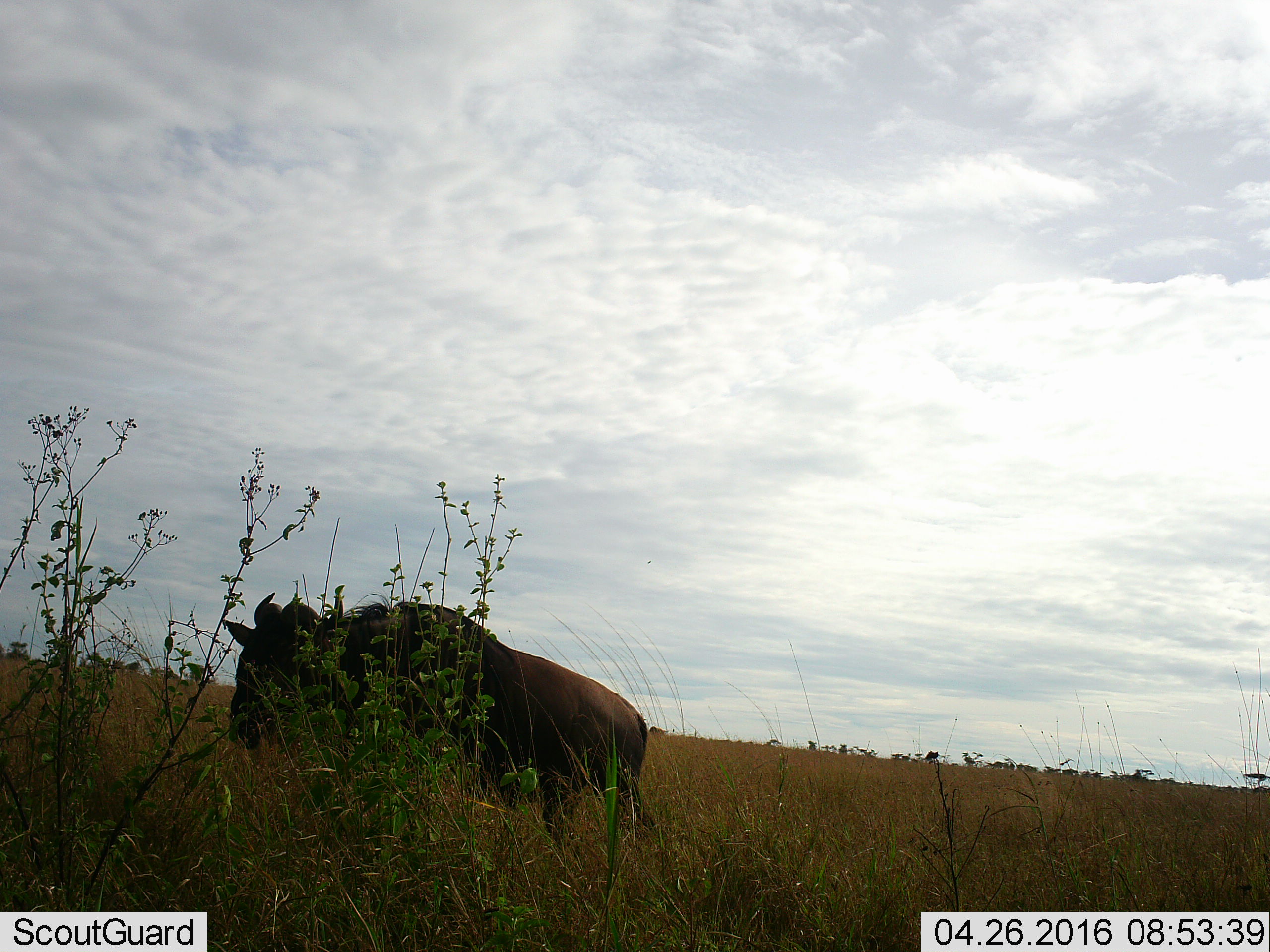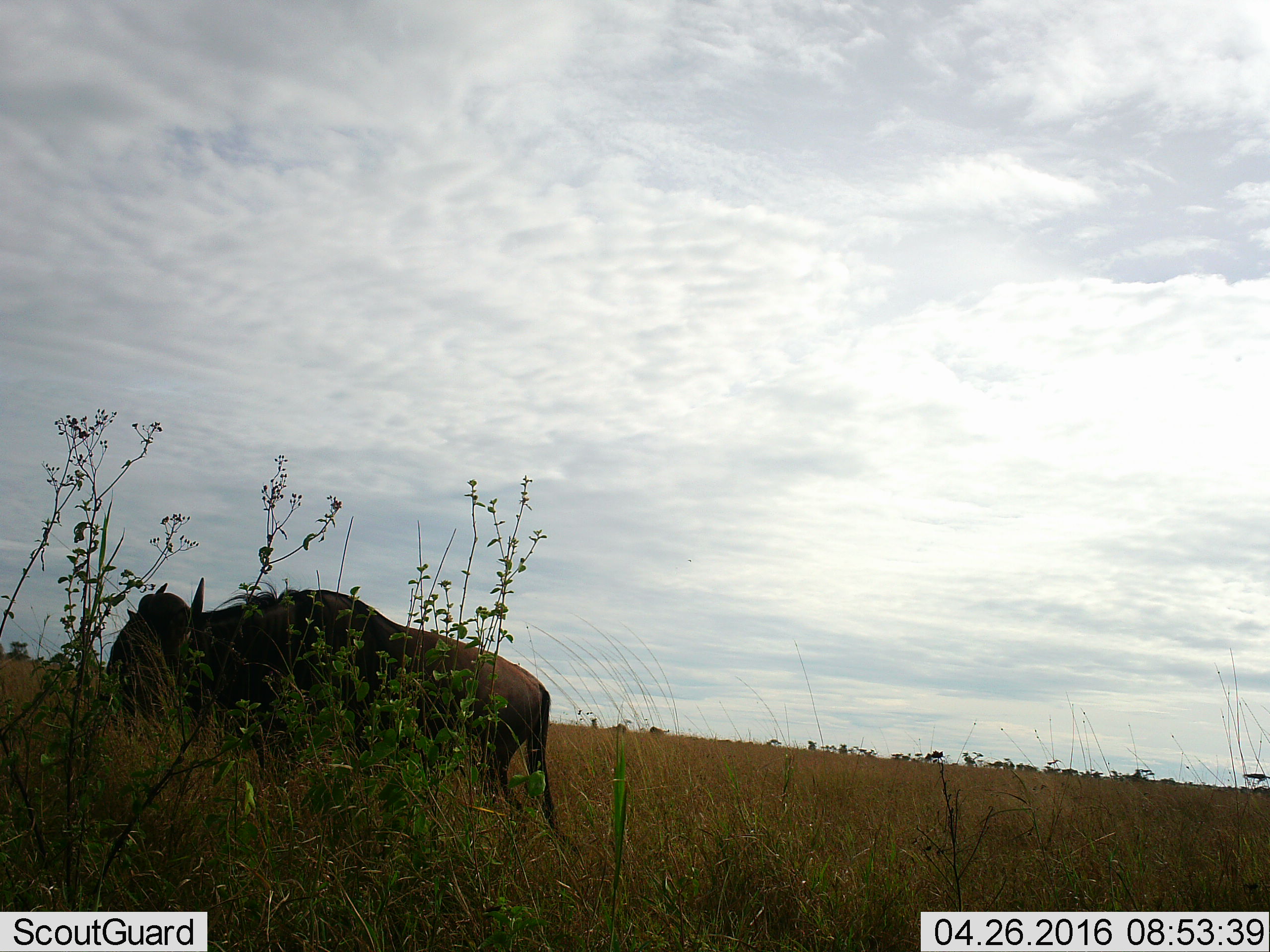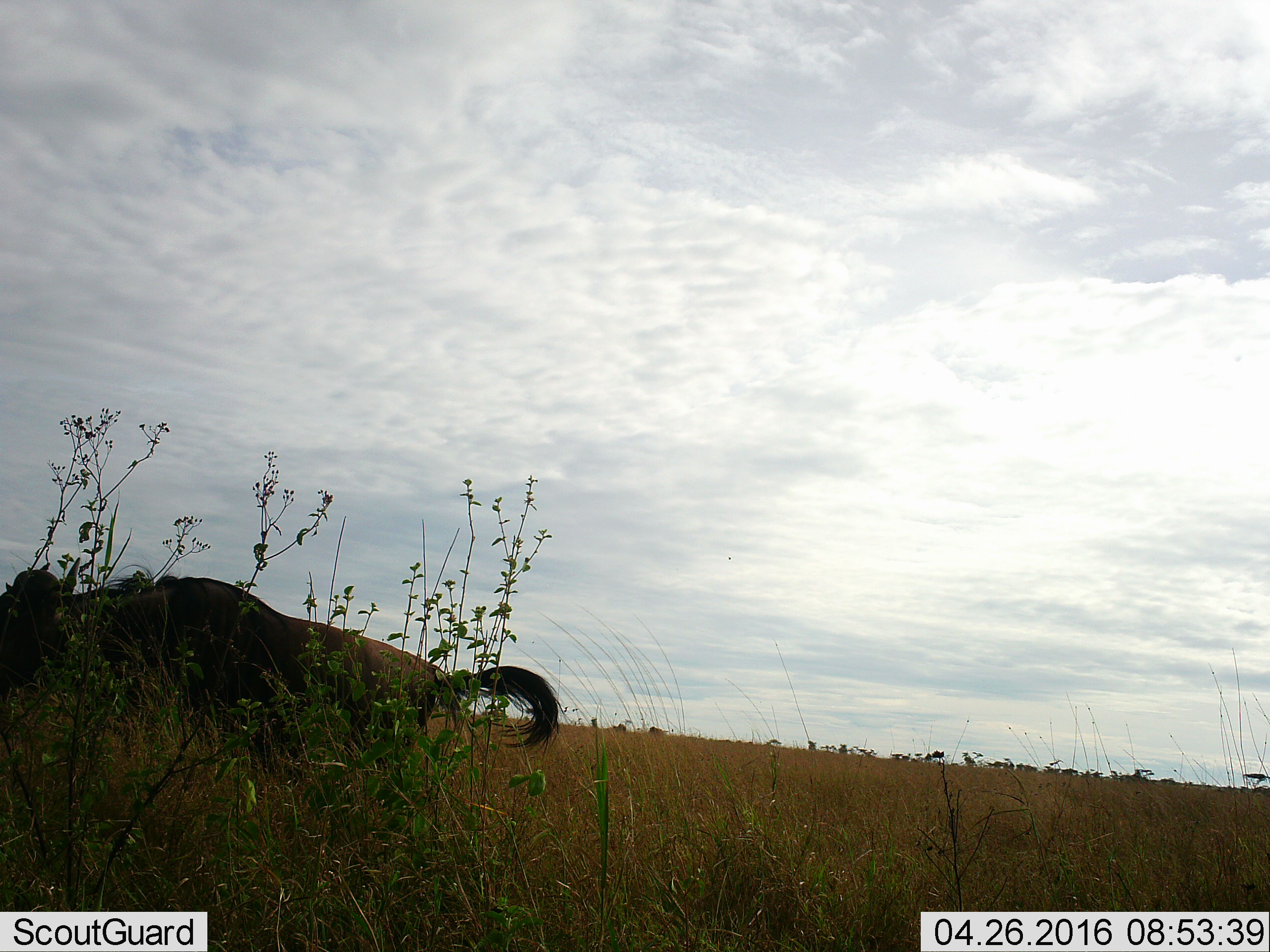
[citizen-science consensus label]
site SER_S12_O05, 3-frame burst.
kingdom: Animalia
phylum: Chordata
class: Mammalia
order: Artiodactyla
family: Bovidae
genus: Connochaetes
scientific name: Connochaetes taurinus taurinus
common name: blue wildebeest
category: wildebeestblue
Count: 1.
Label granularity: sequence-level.